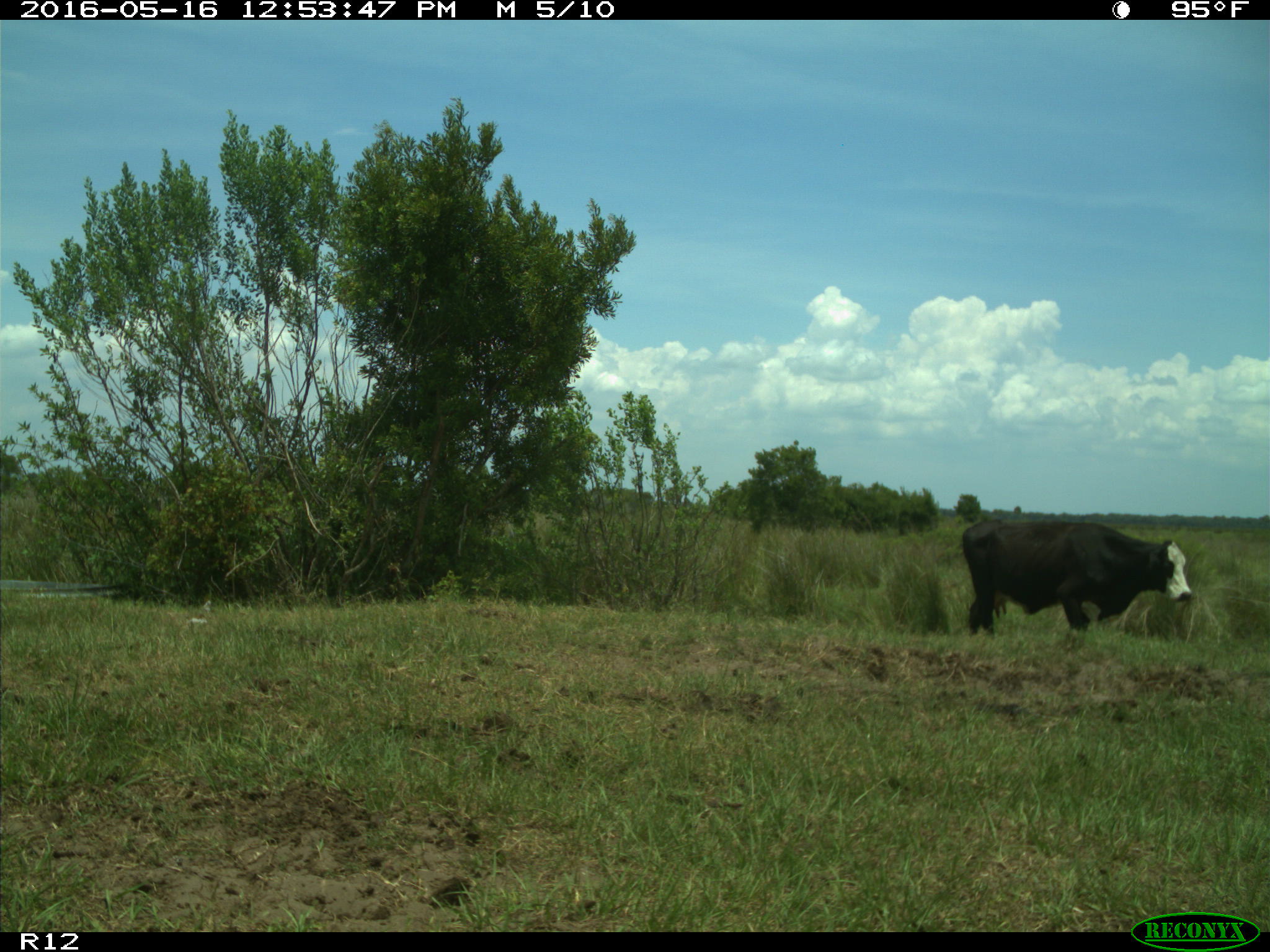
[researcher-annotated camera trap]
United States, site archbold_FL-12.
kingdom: Animalia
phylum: Chordata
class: Mammalia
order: Artiodactyla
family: Bovidae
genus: Bos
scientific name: Bos taurus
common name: domestic cow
Bos taurus (domestic cow).